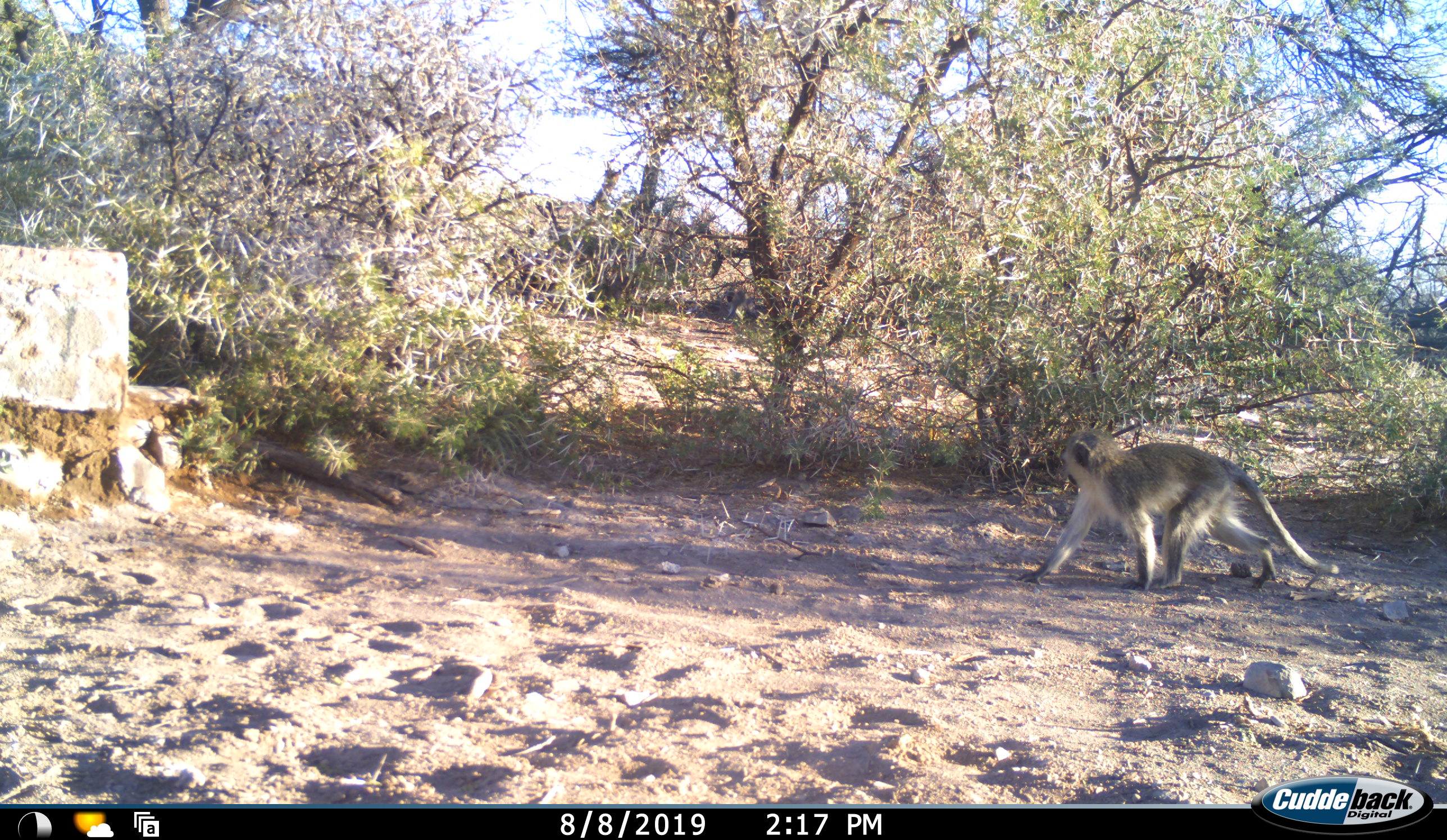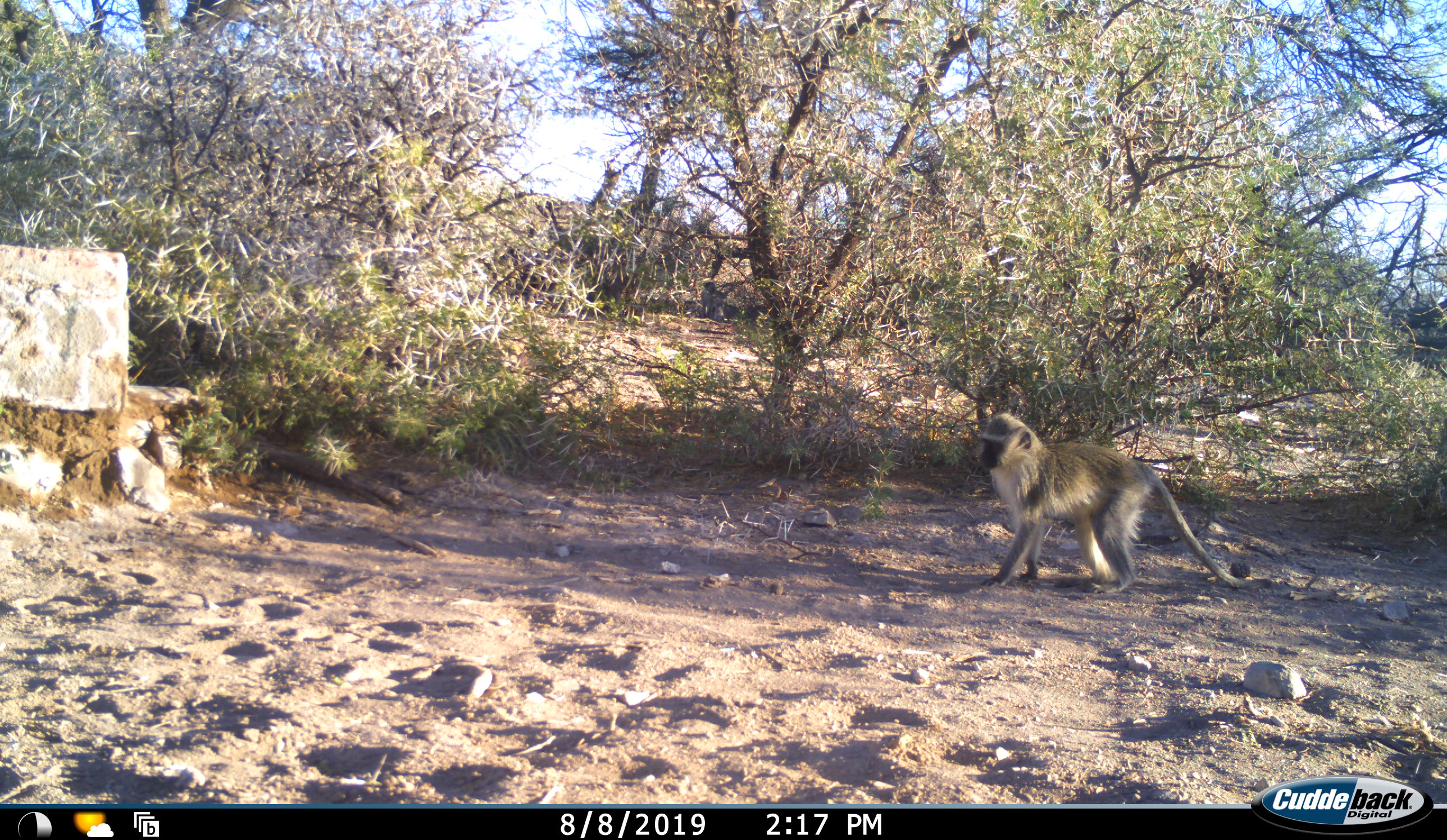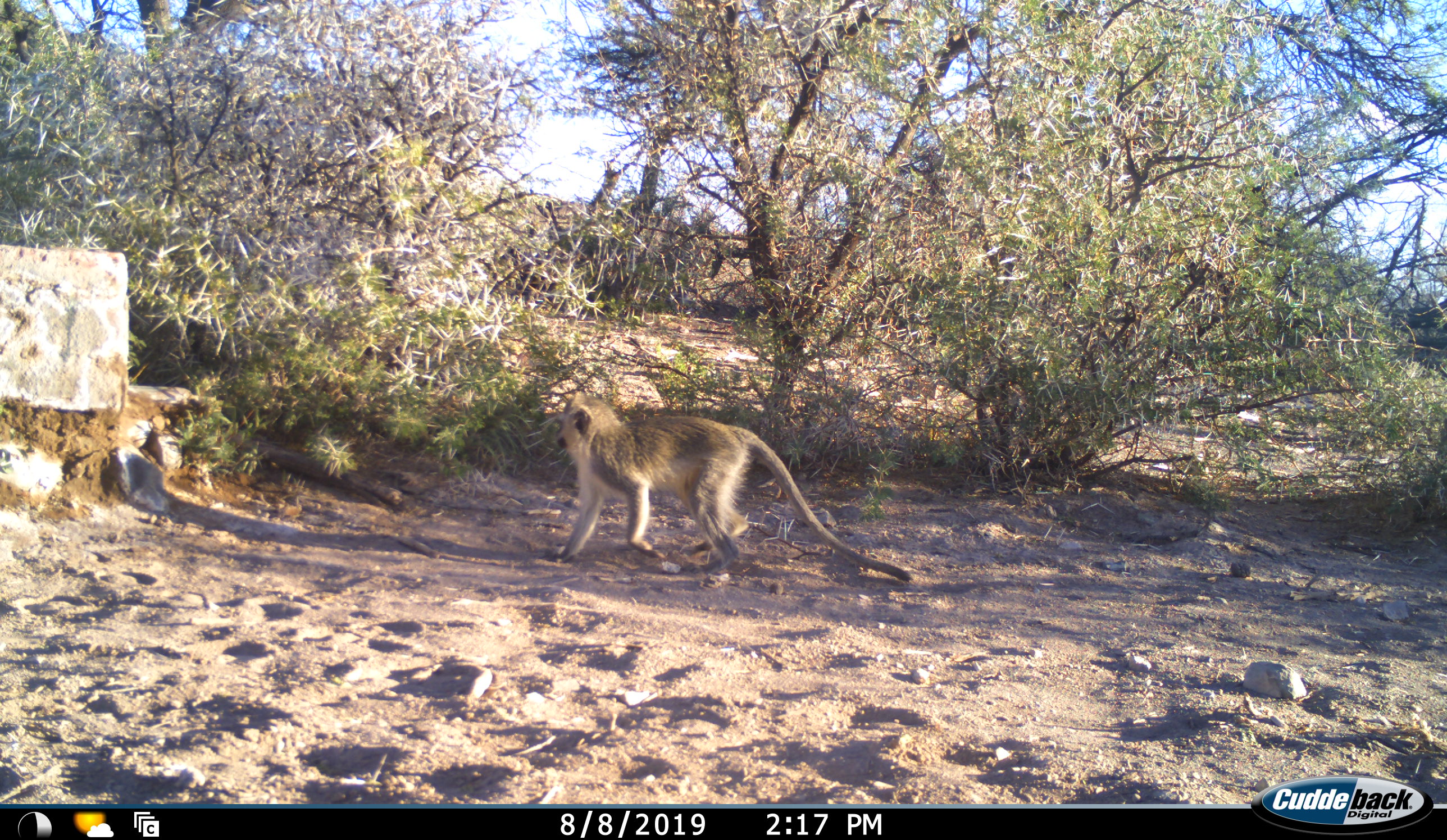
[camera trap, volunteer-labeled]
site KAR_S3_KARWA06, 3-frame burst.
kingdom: Animalia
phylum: Chordata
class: Mammalia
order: Primates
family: Cercopithecidae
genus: Chlorocebus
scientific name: Chlorocebus pygerythrus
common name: vervet monkey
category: monkeyvervet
Monkeyvervet (vervet monkey) (Chlorocebus pygerythrus), count 2. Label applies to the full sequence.